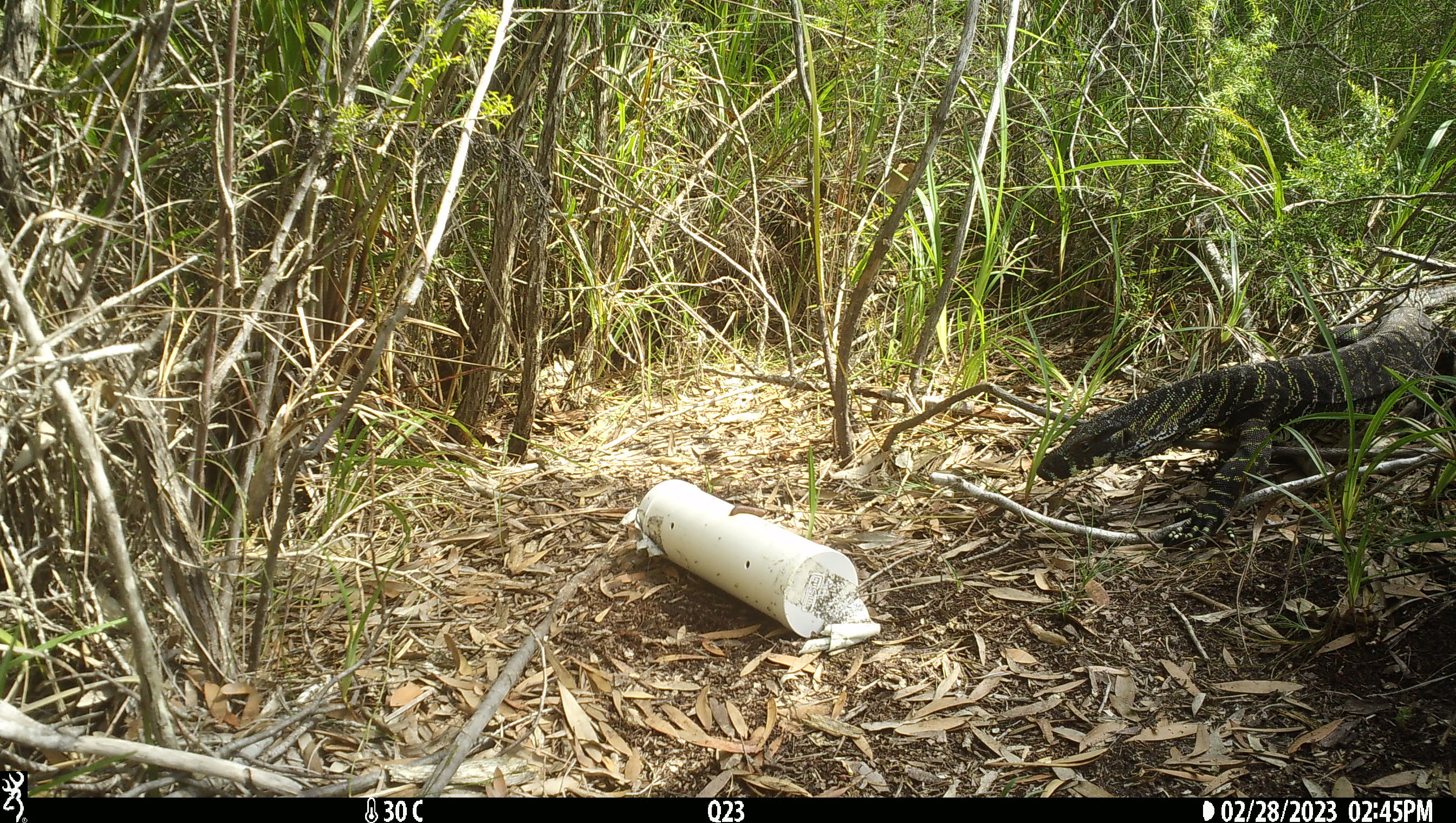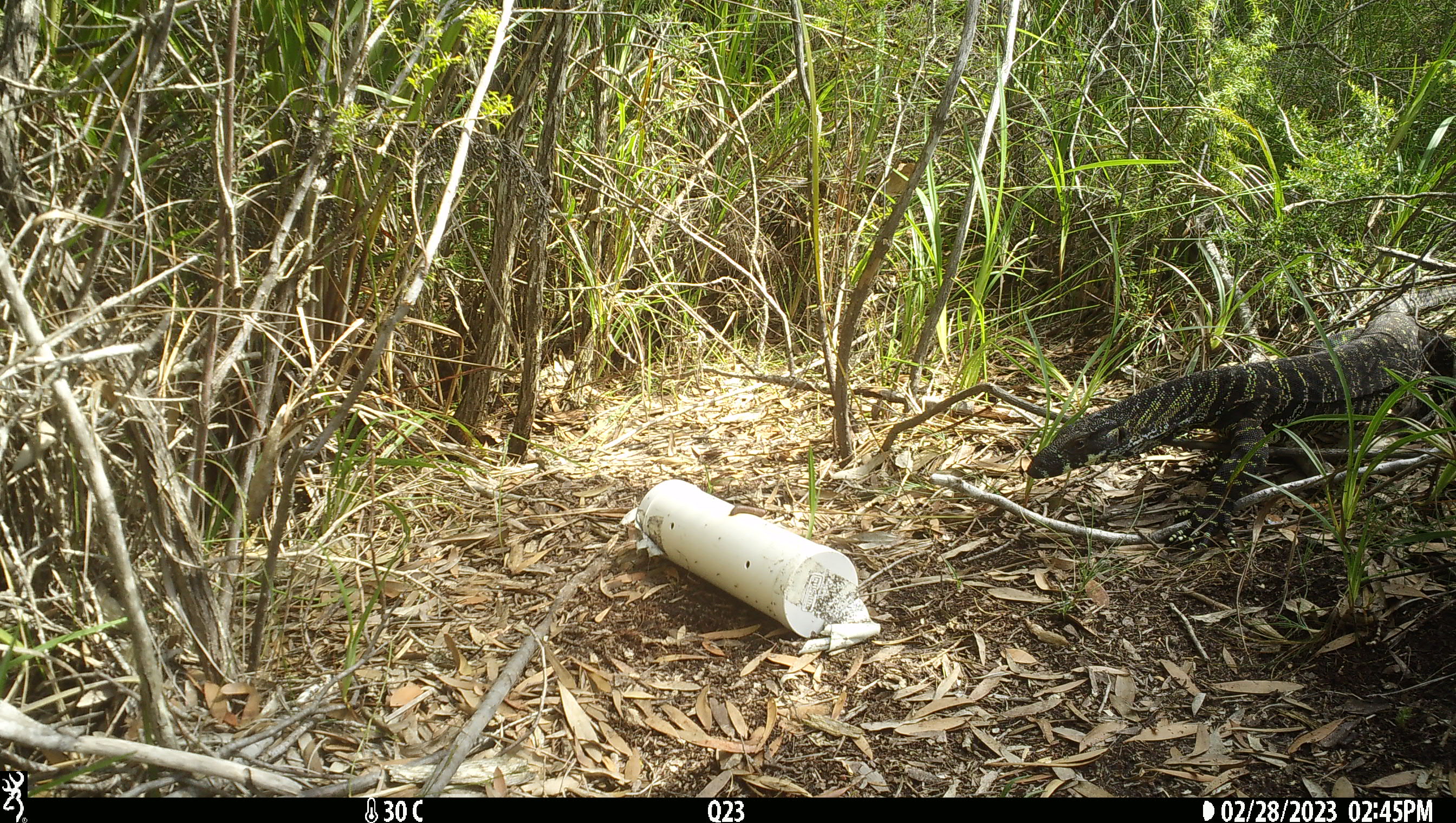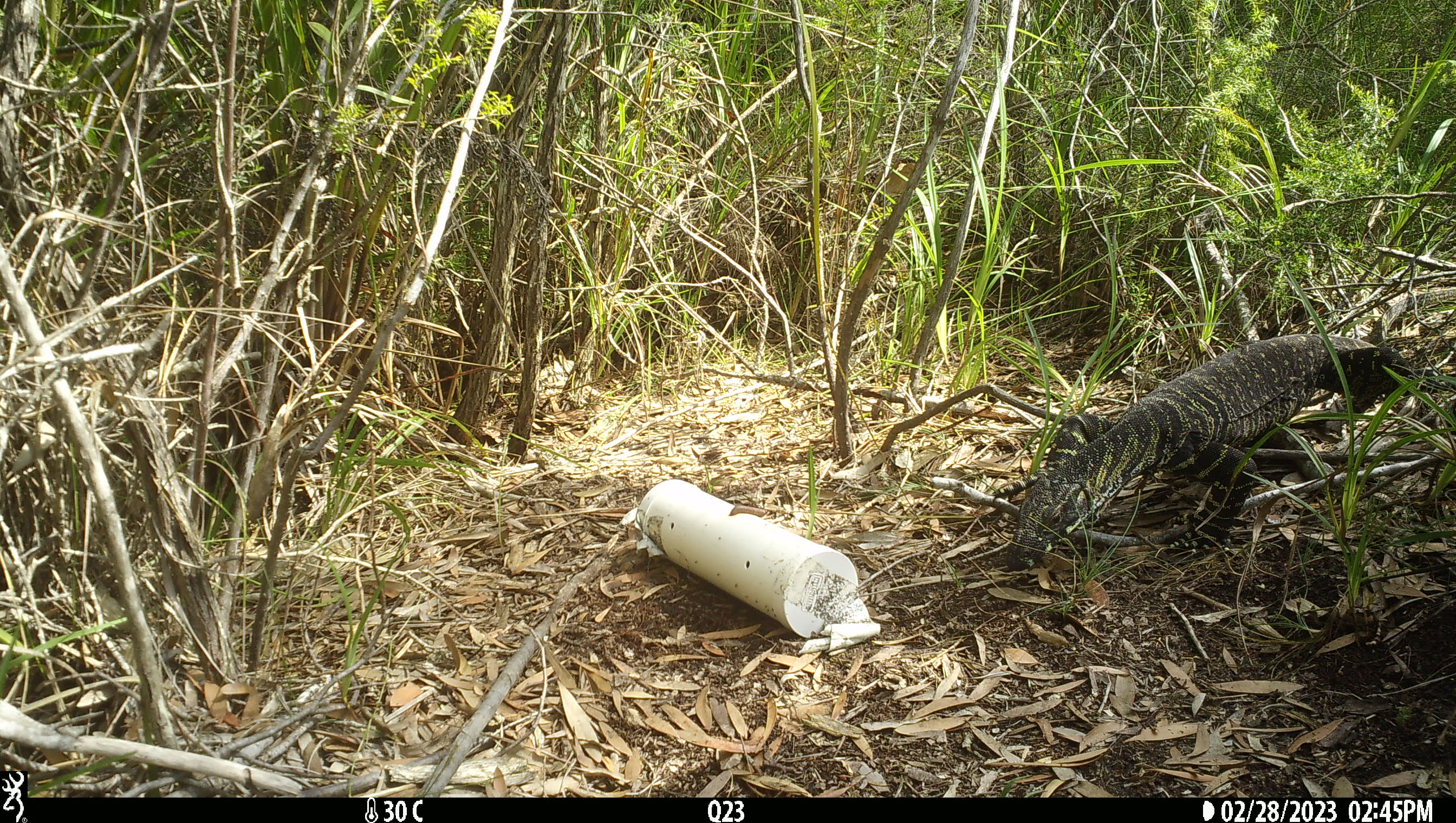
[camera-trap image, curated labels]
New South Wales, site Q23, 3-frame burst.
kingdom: Animalia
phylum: Chordata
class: Reptilia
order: Squamata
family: Varanidae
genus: Varanus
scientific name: Varanus varius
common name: lace monitor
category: goanna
Goanna (lace monitor) (Varanus varius).